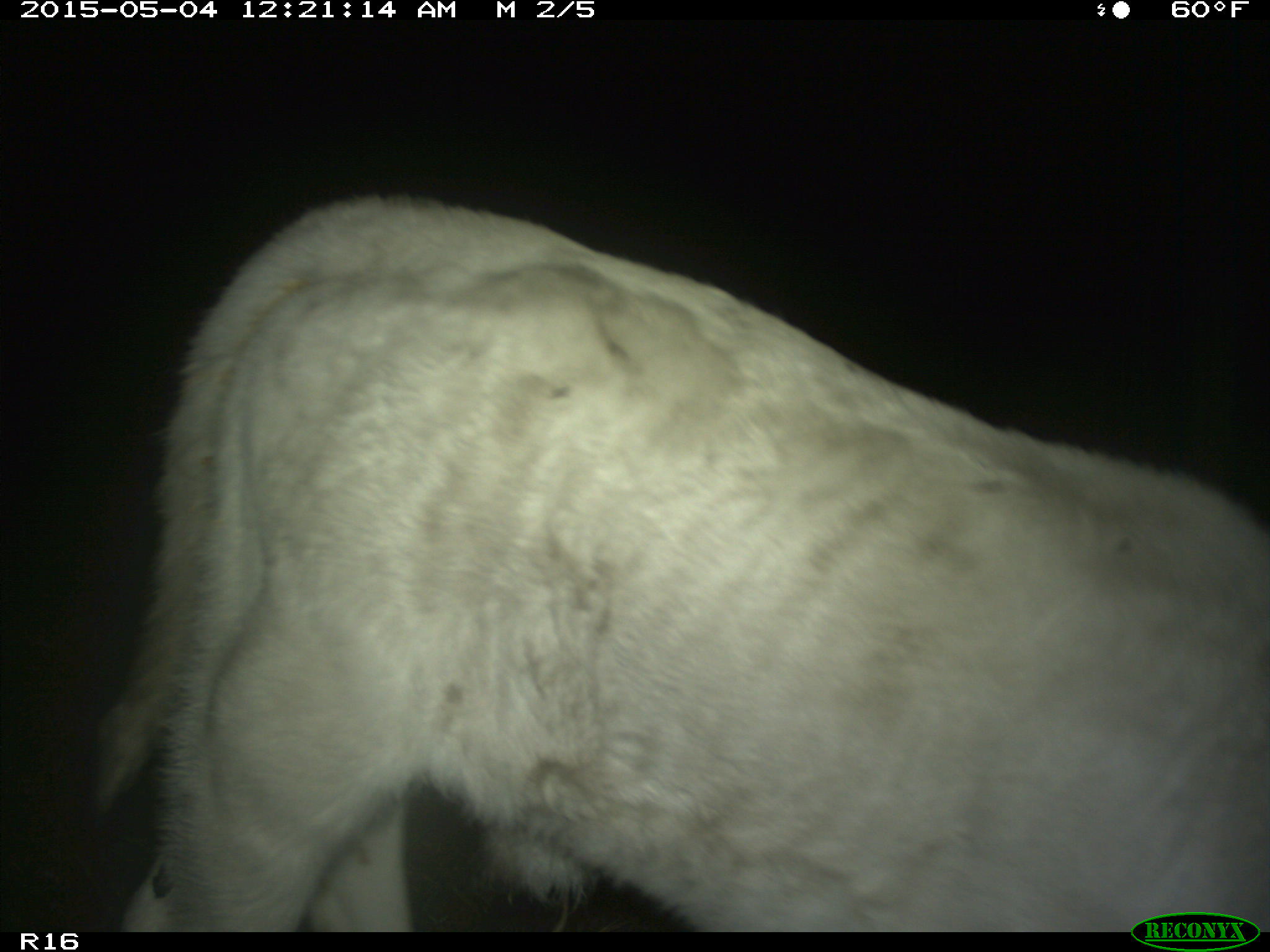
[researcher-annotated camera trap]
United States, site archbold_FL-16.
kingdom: Animalia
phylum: Chordata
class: Mammalia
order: Artiodactyla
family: Bovidae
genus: Bos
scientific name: Bos taurus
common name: domestic cow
Bos taurus (domestic cow).